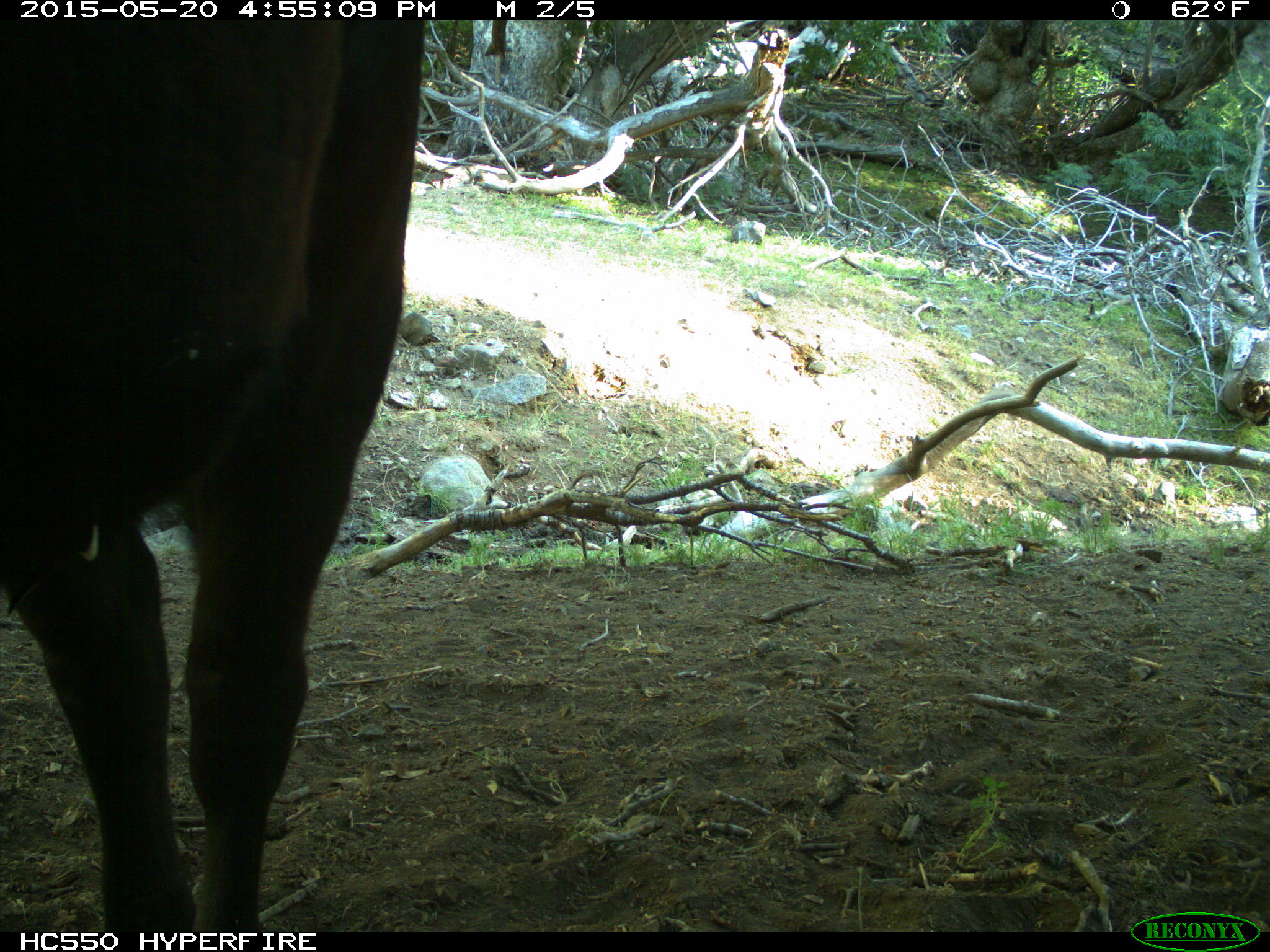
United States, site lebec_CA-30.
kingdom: Animalia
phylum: Chordata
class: Mammalia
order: Artiodactyla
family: Bovidae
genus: Bos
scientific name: Bos taurus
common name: domestic cow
Bos taurus (domestic cow).